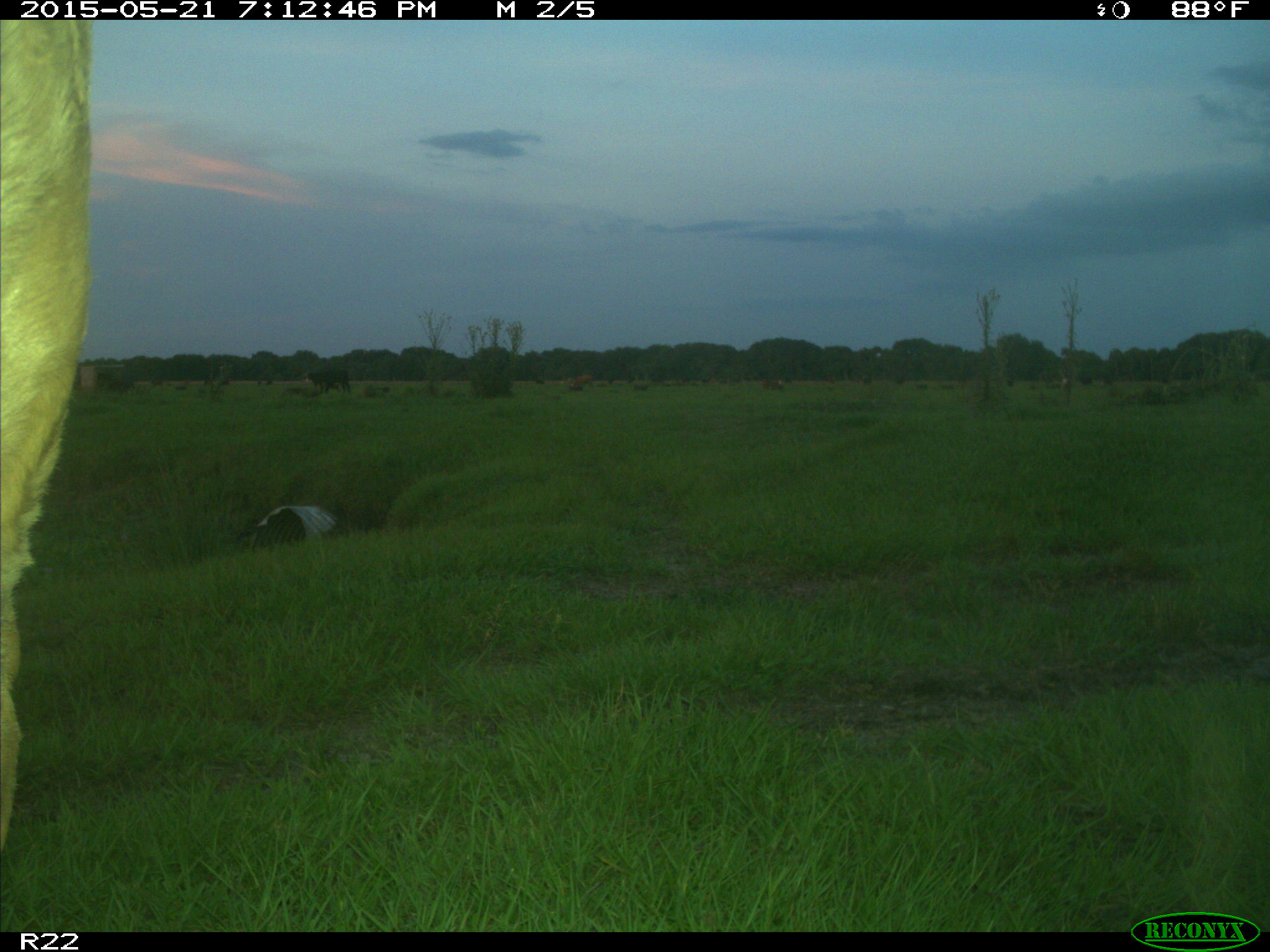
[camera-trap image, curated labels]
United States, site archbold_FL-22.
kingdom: Animalia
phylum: Chordata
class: Mammalia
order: Artiodactyla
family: Bovidae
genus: Bos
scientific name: Bos taurus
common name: domestic cow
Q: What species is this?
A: Bos taurus (domestic cow).